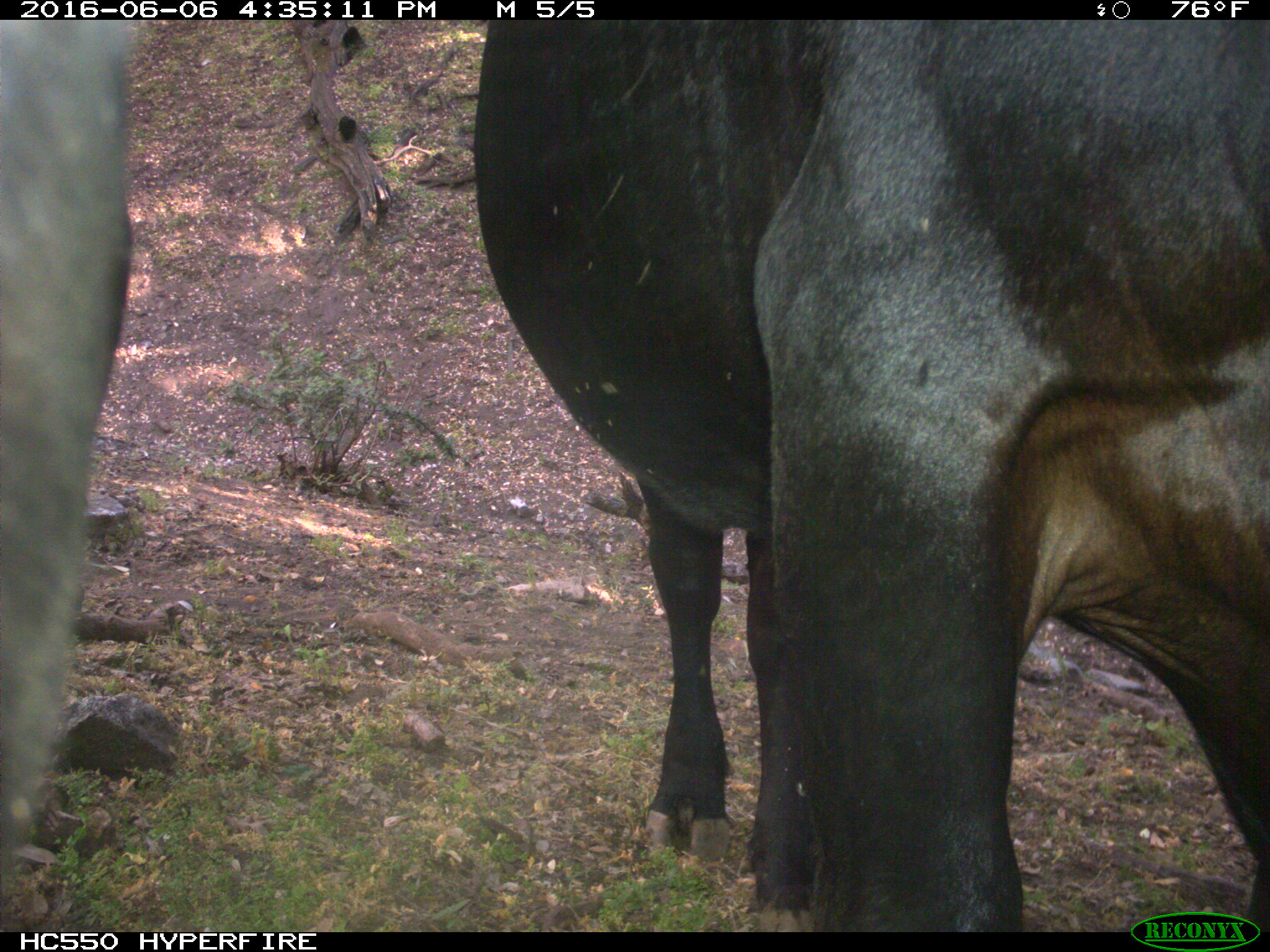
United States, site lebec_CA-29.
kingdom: Animalia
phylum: Chordata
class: Mammalia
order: Artiodactyla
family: Bovidae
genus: Bos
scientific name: Bos taurus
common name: domestic cow